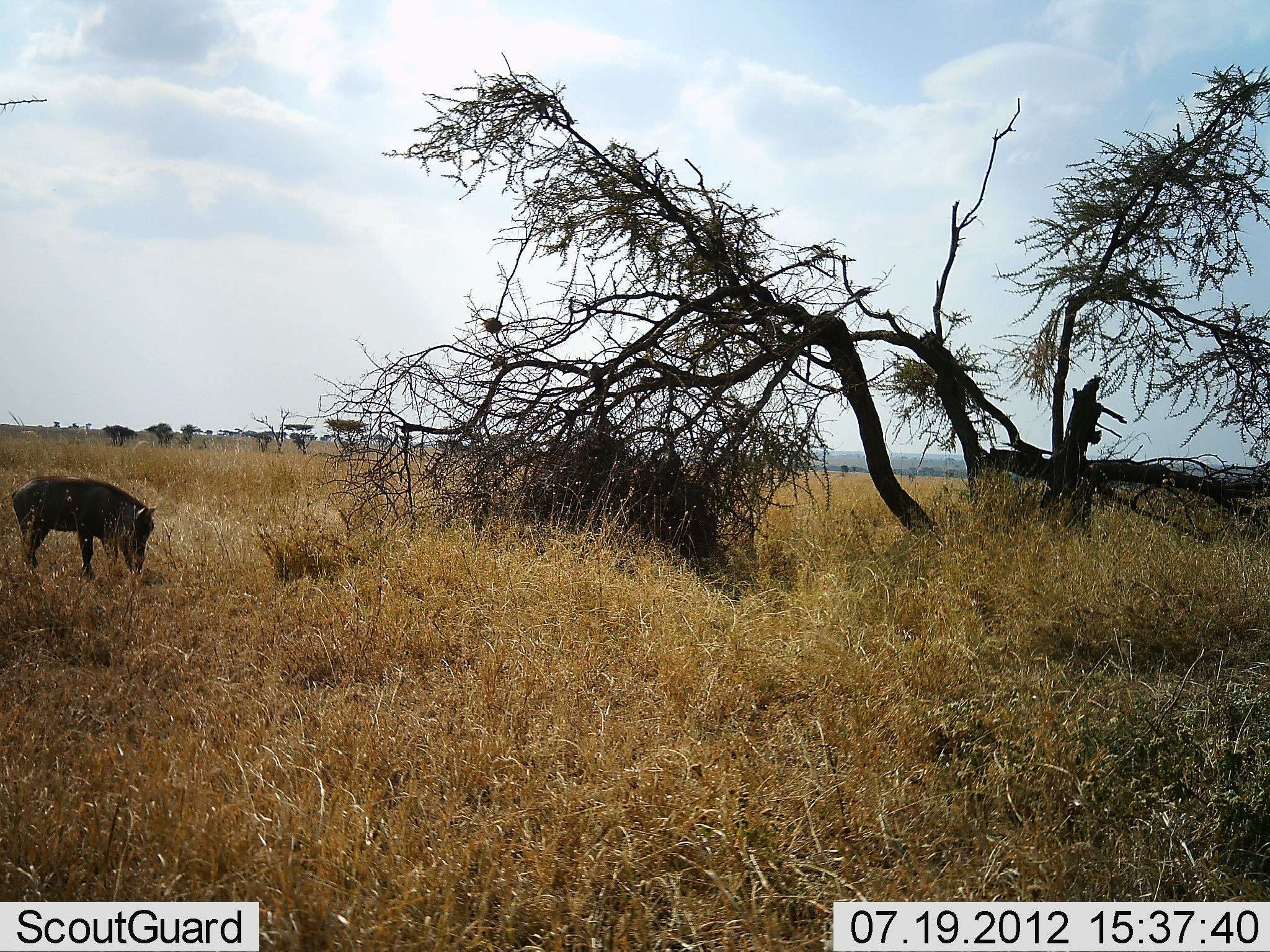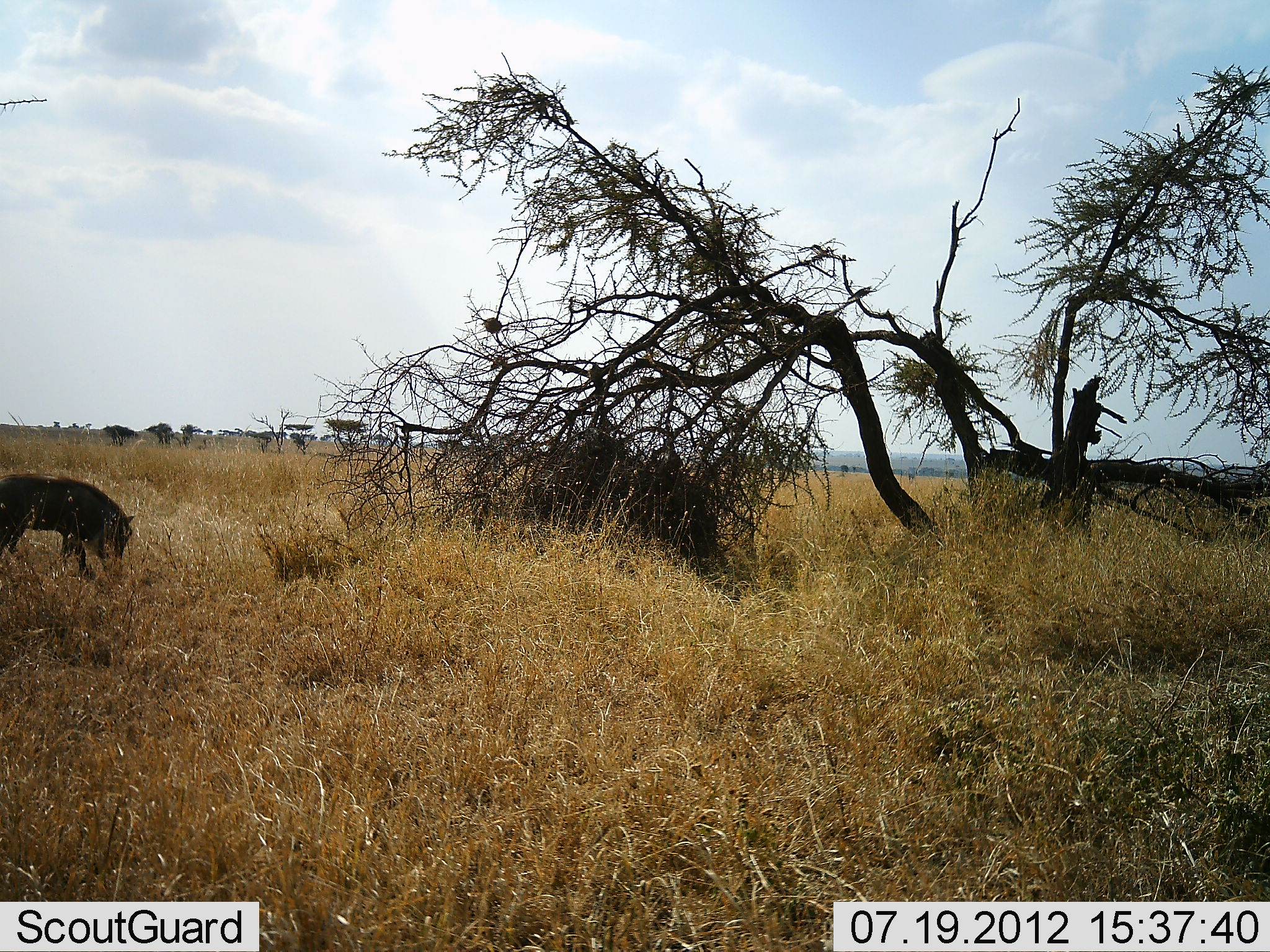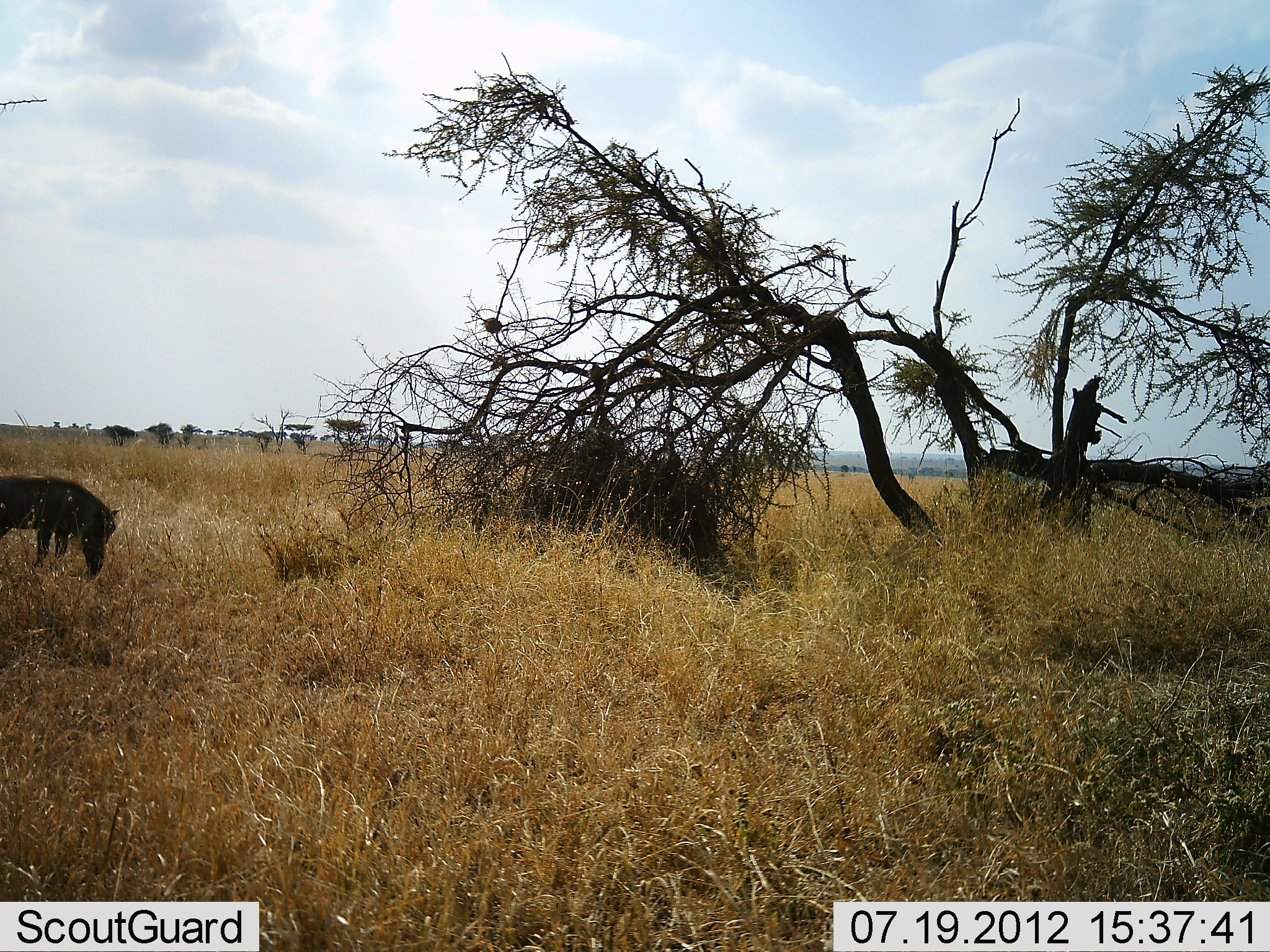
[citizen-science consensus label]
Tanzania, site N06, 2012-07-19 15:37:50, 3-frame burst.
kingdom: Animalia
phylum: Chordata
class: Mammalia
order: Artiodactyla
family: Suidae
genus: Phacochoerus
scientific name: Phacochoerus africanus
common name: warthog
Warthog (Phacochoerus africanus), count 1. Behavior (volunteer vote fractions): standing 10%, resting 0%, moving 40%, interacting 0%. Young present (vote fraction): 0%. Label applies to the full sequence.